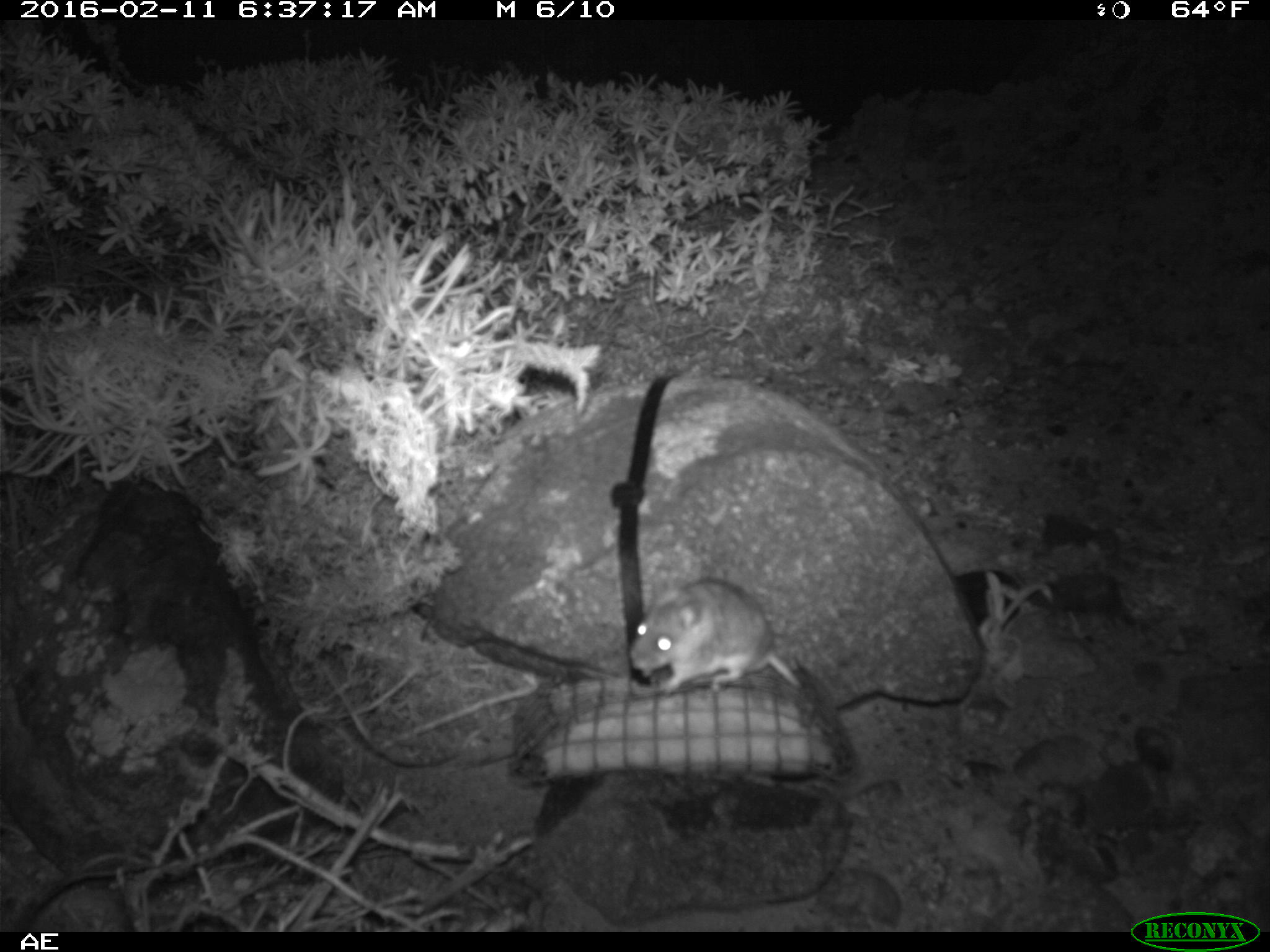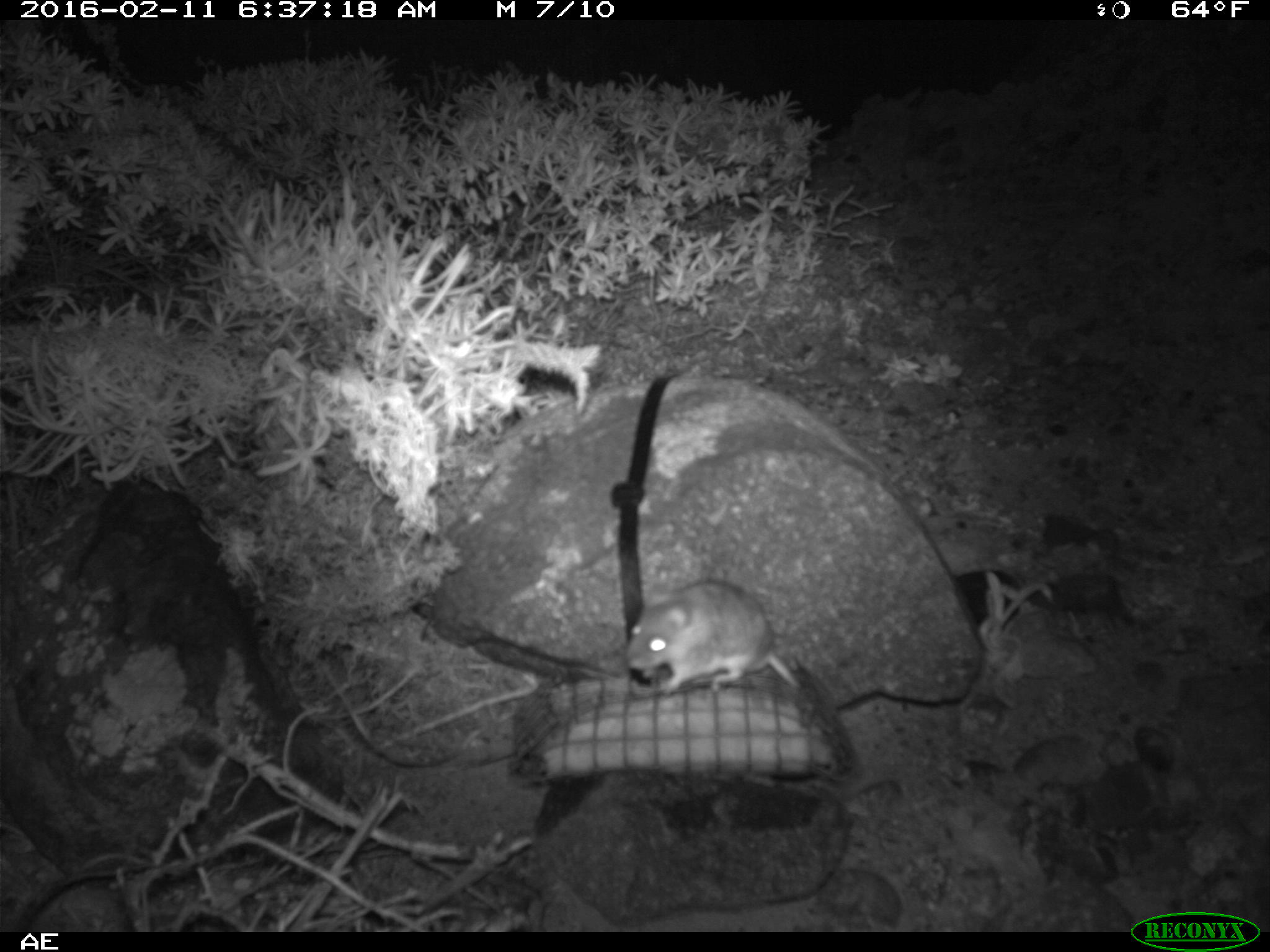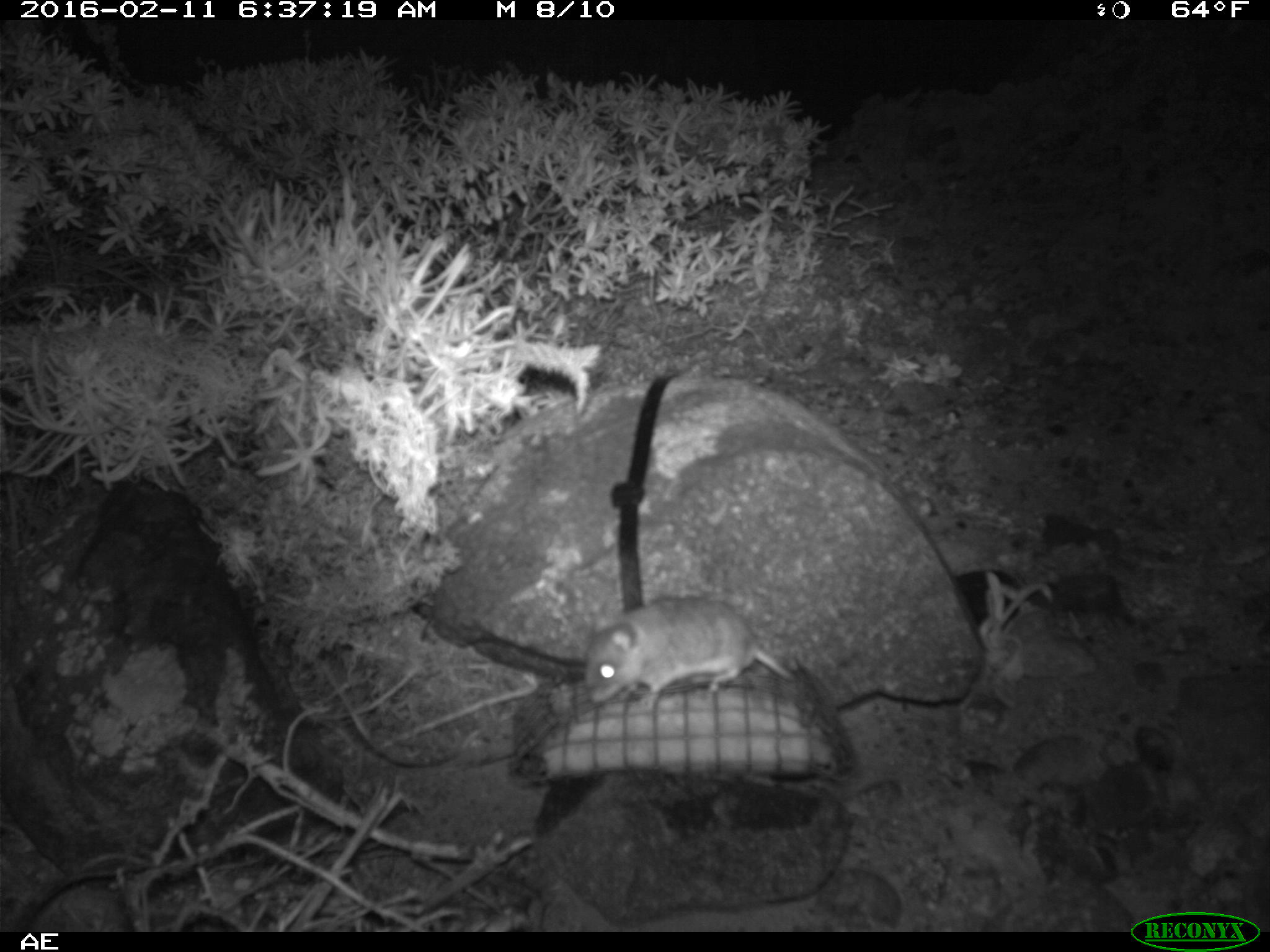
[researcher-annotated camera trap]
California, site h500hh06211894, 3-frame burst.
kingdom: Animalia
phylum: Chordata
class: Mammalia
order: Rodentia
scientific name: Rodentia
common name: rodent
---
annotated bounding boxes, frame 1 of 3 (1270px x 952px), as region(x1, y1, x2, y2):
rodent: region(628, 575, 802, 695)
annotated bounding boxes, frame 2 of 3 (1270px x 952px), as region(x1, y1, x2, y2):
rodent: region(625, 580, 801, 695)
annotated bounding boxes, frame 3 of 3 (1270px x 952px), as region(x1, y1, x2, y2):
rodent: region(579, 599, 796, 712)